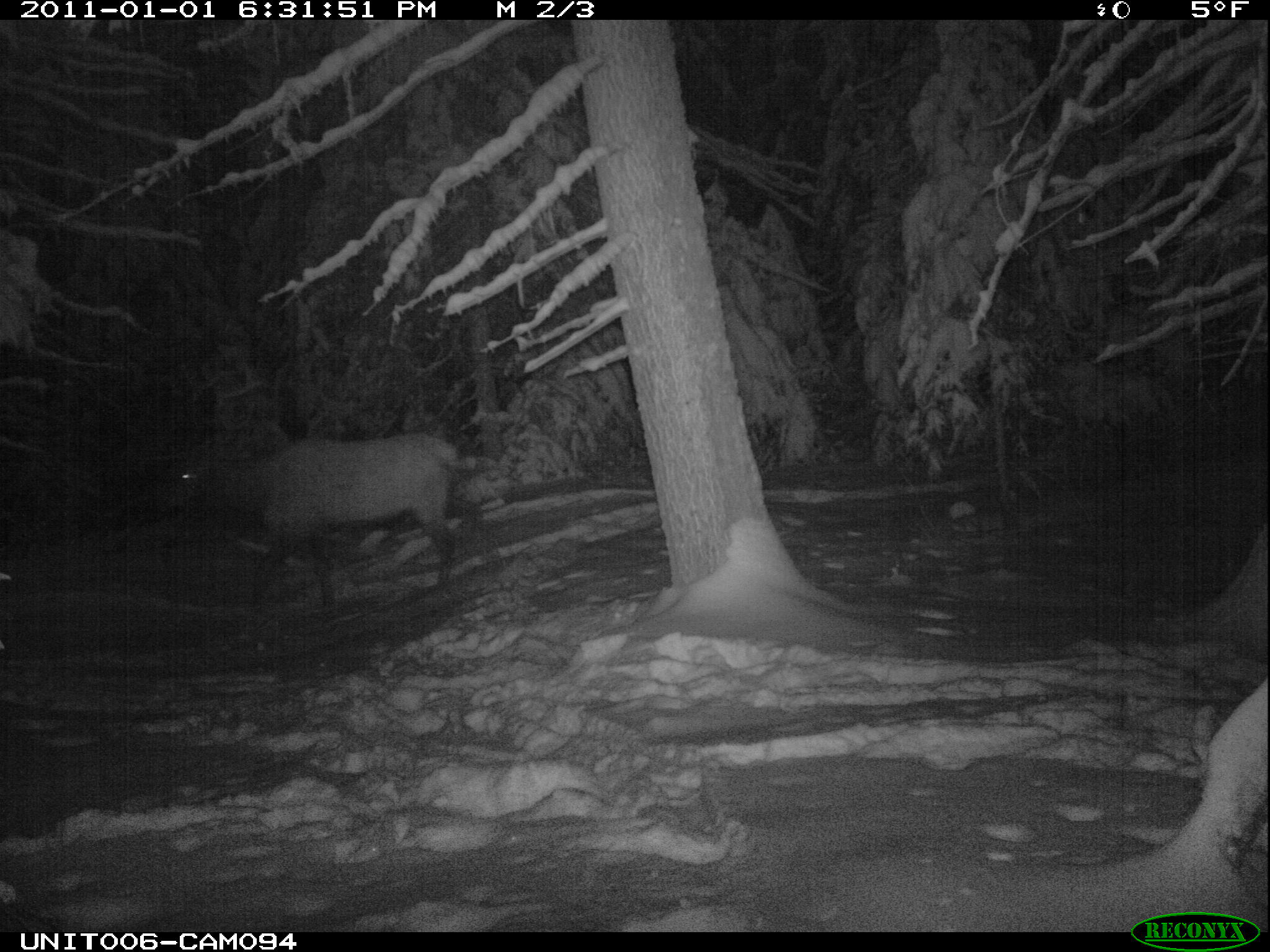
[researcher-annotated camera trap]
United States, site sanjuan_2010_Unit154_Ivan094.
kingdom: Animalia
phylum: Chordata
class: Mammalia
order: Artiodactyla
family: Cervidae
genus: Cervus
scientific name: Cervus elaphus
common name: red deer